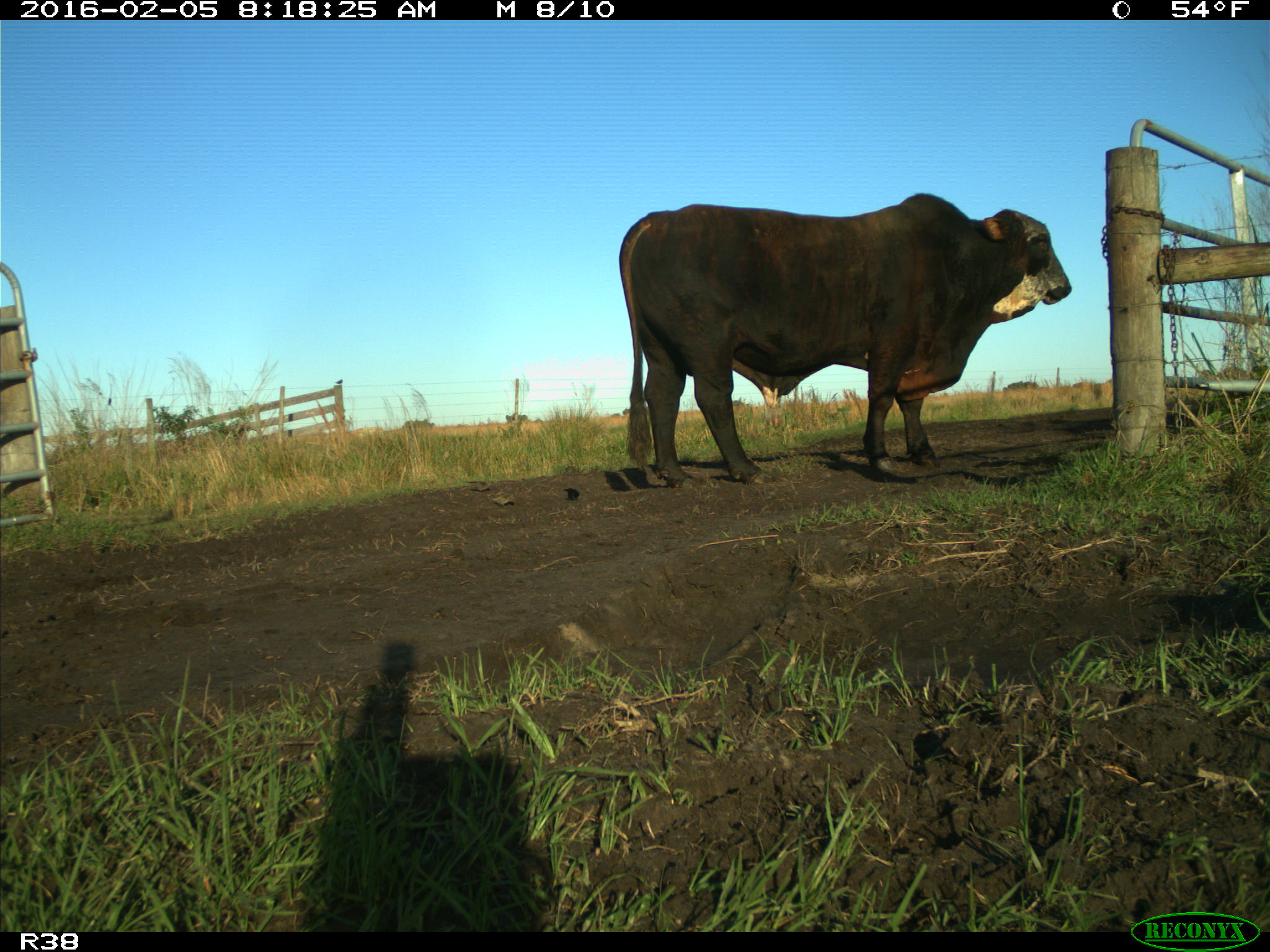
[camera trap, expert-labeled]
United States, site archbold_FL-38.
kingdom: Animalia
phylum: Chordata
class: Mammalia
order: Artiodactyla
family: Bovidae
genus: Bos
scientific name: Bos taurus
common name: domestic cow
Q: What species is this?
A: Bos taurus (domestic cow).